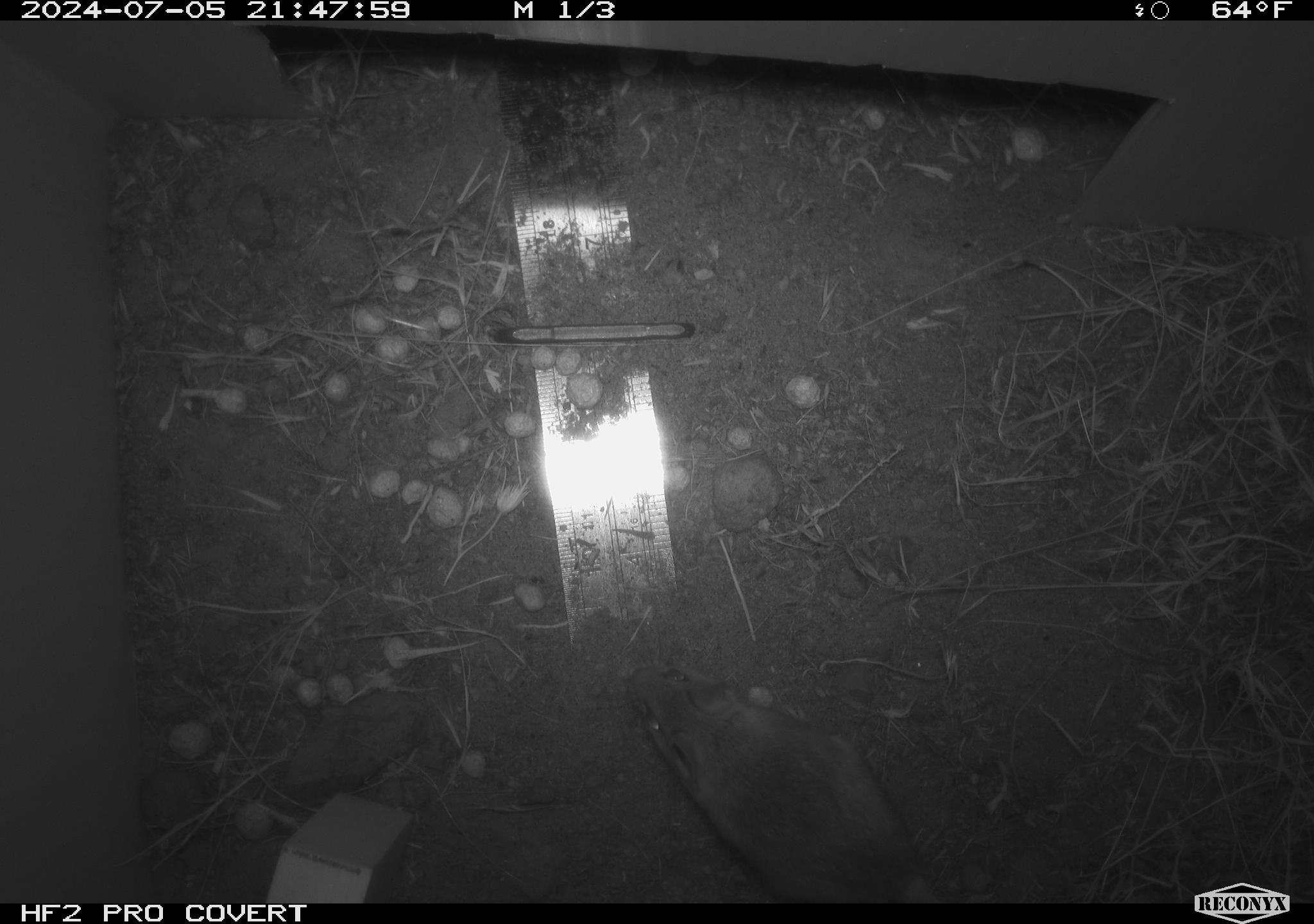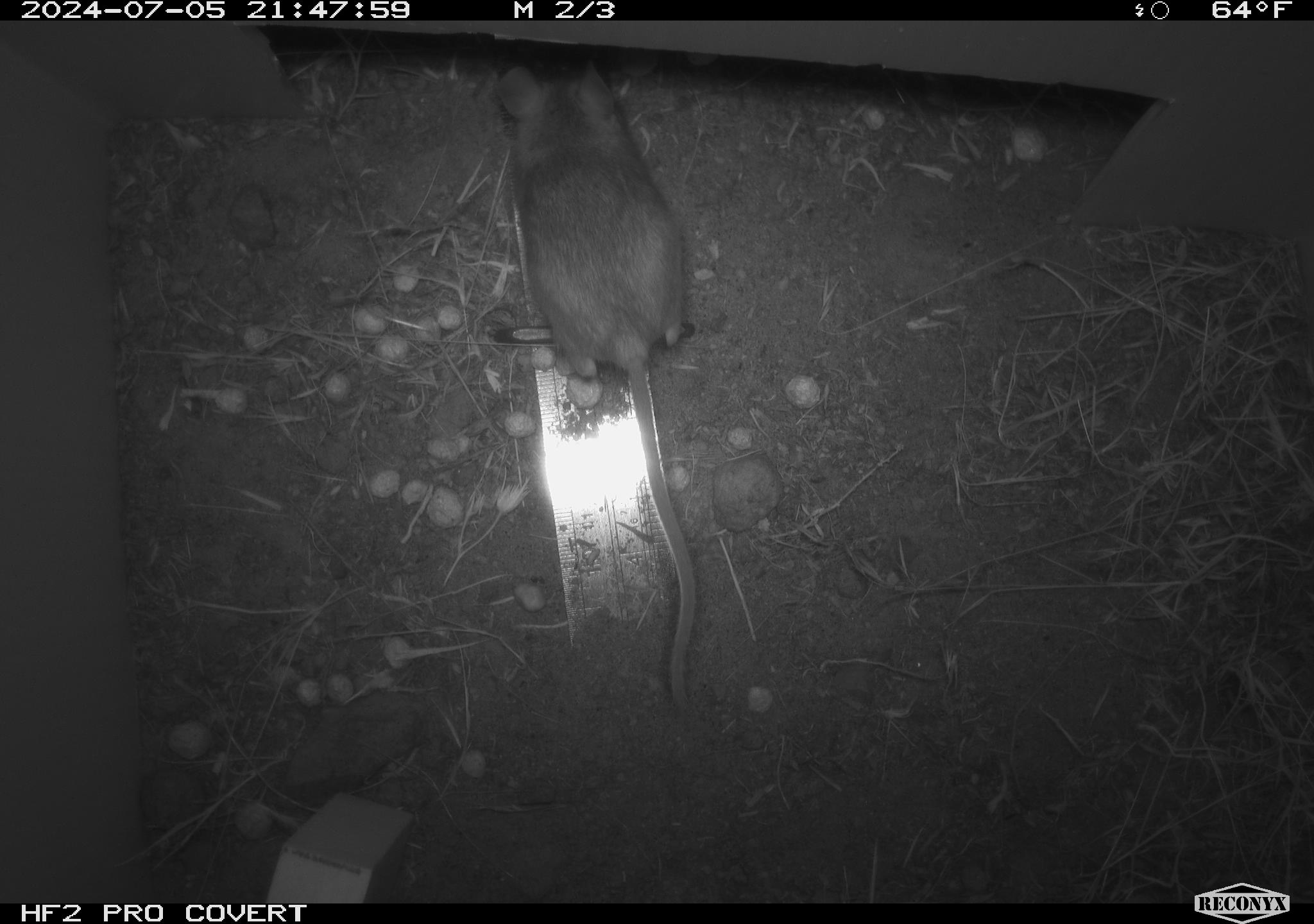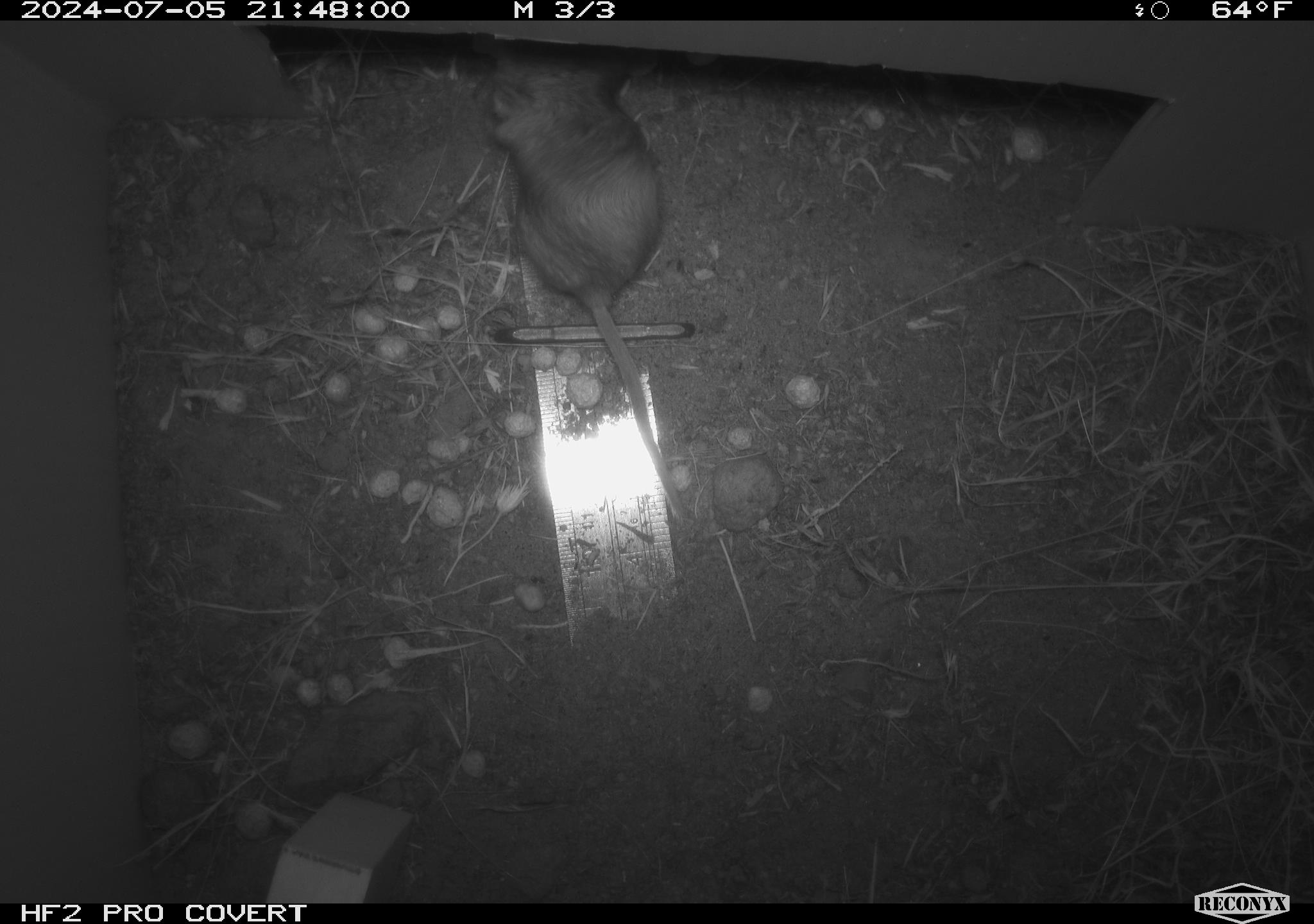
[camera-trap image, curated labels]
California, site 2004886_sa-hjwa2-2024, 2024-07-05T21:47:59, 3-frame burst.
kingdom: Animalia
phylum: Chordata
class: Mammalia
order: Rodentia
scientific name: Rodentia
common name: rodent